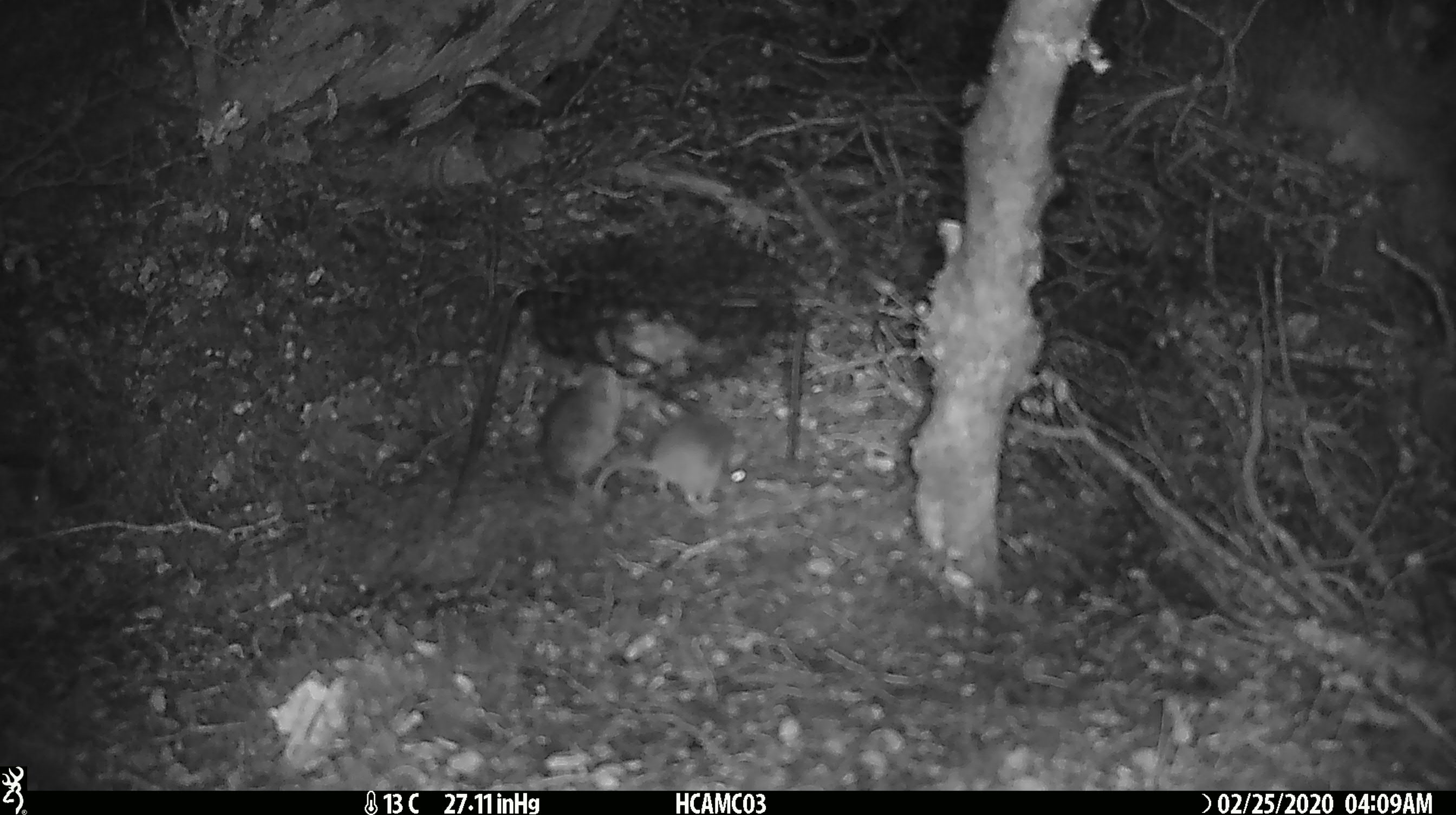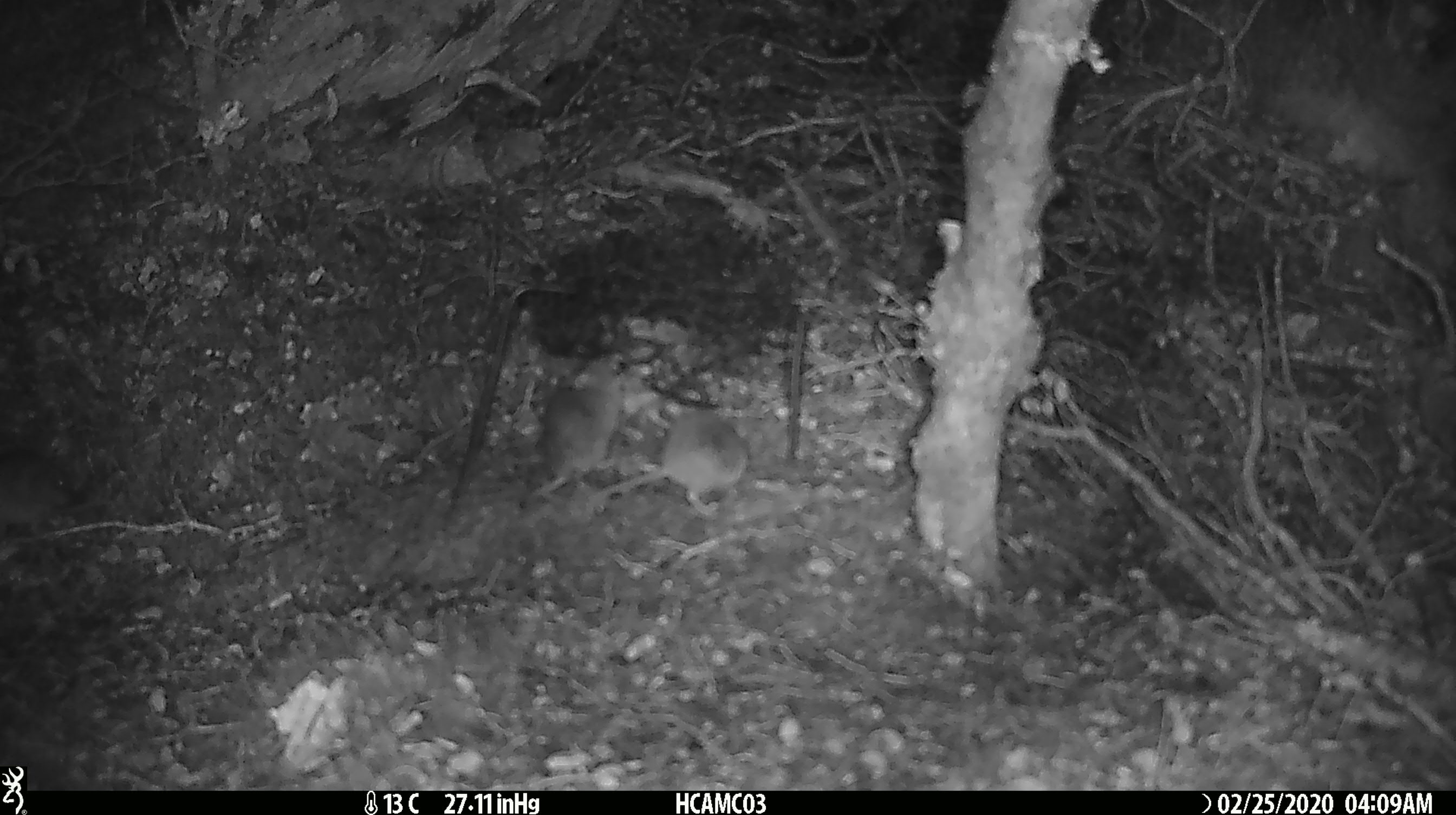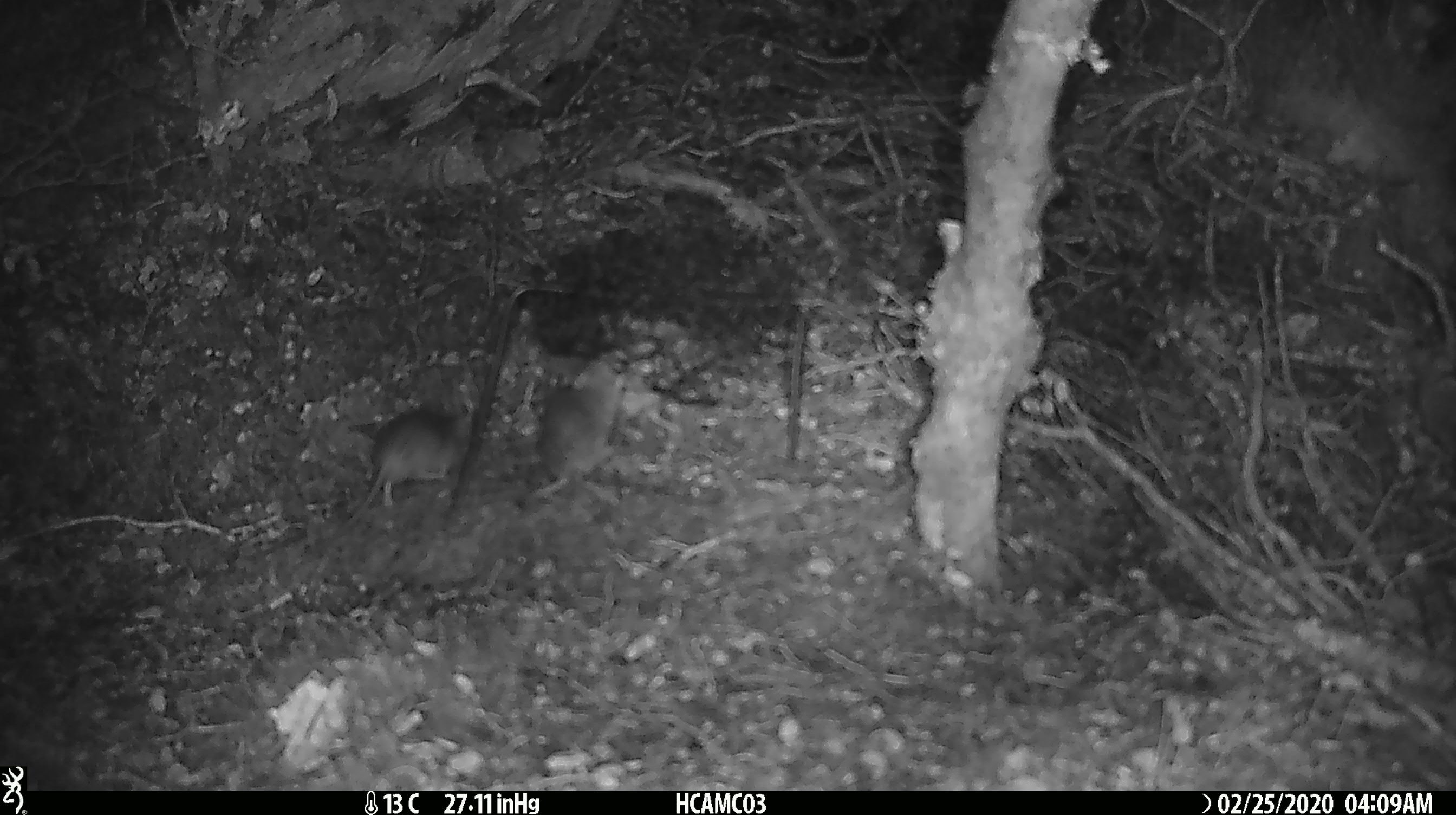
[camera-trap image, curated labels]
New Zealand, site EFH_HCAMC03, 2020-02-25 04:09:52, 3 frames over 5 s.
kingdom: Animalia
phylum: Chordata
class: Mammalia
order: Rodentia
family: Muridae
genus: Mus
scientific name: Mus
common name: mouse